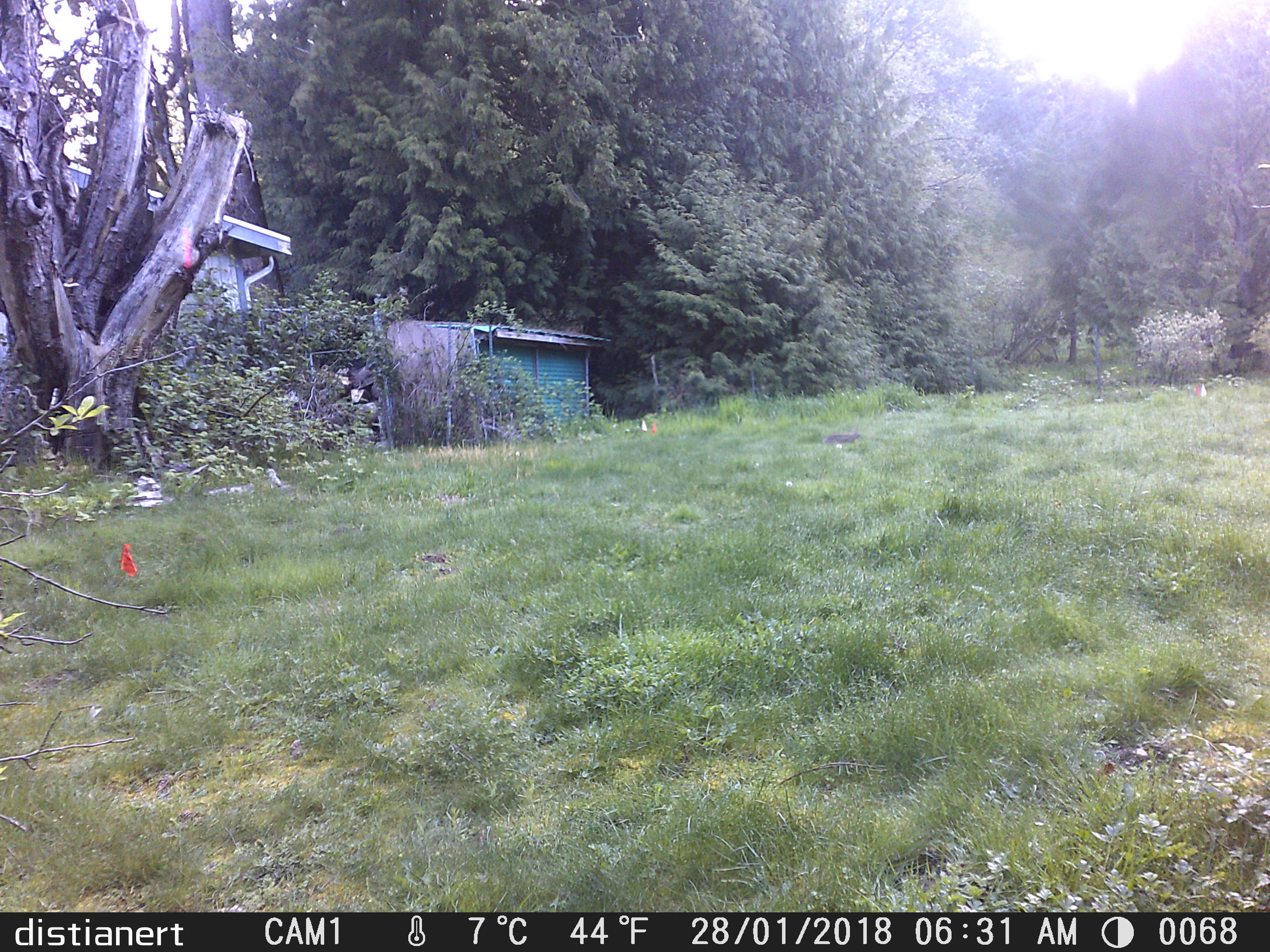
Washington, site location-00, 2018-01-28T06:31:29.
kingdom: Animalia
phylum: Chordata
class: Mammalia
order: Lagomorpha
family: Leporidae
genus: Sylvilagus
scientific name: Sylvilagus floridanus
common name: eastern cottontail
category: rabbit